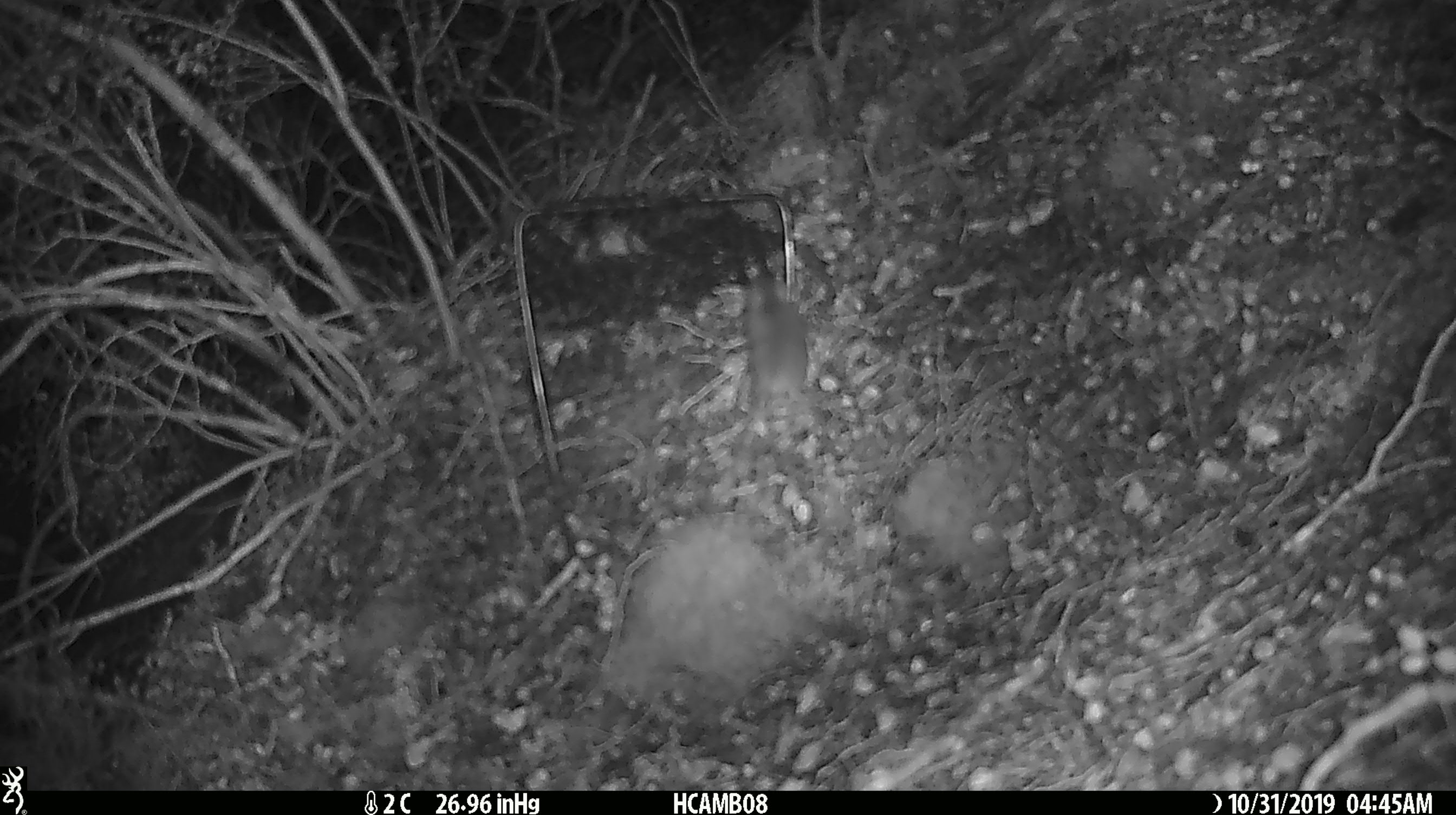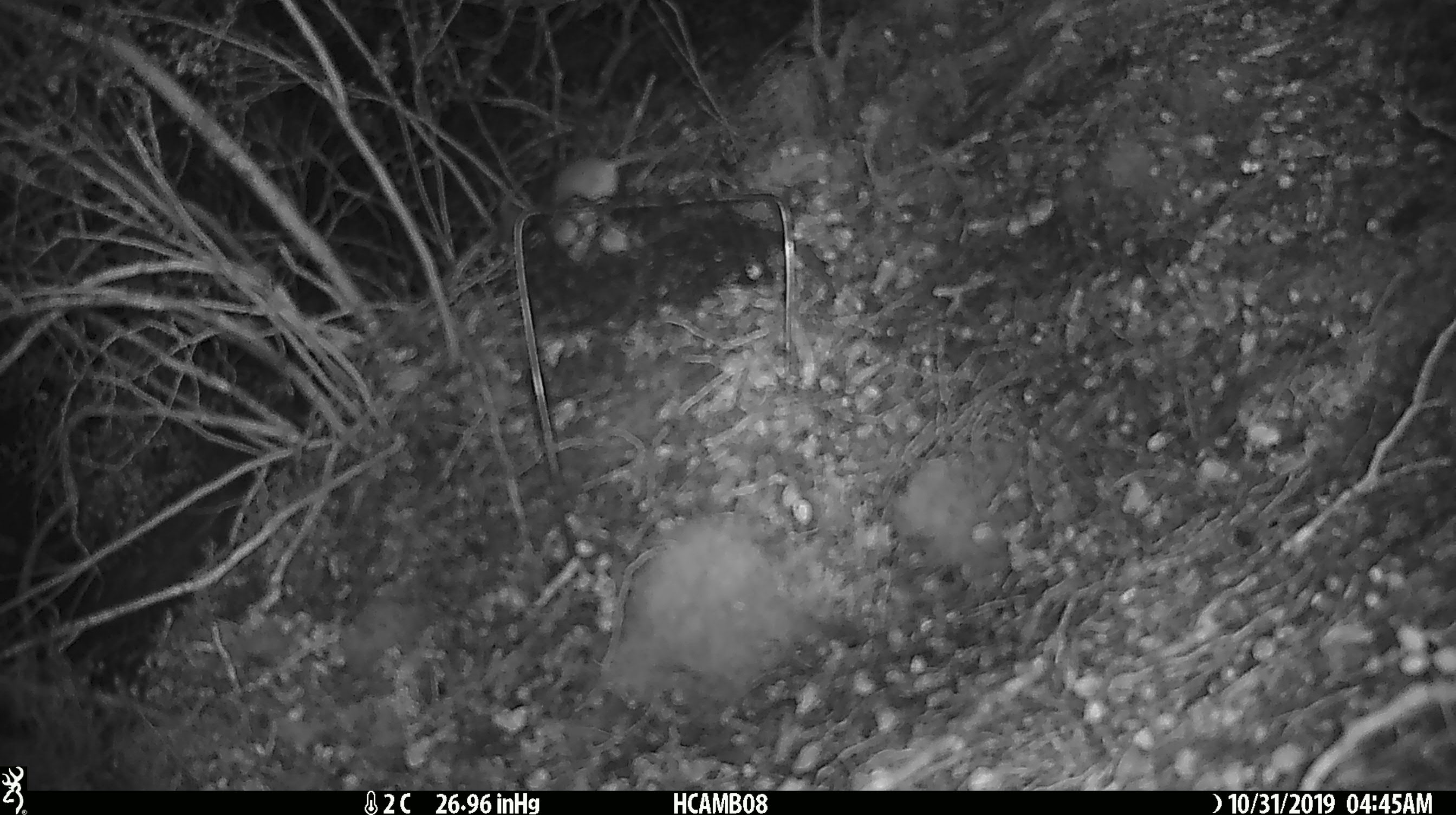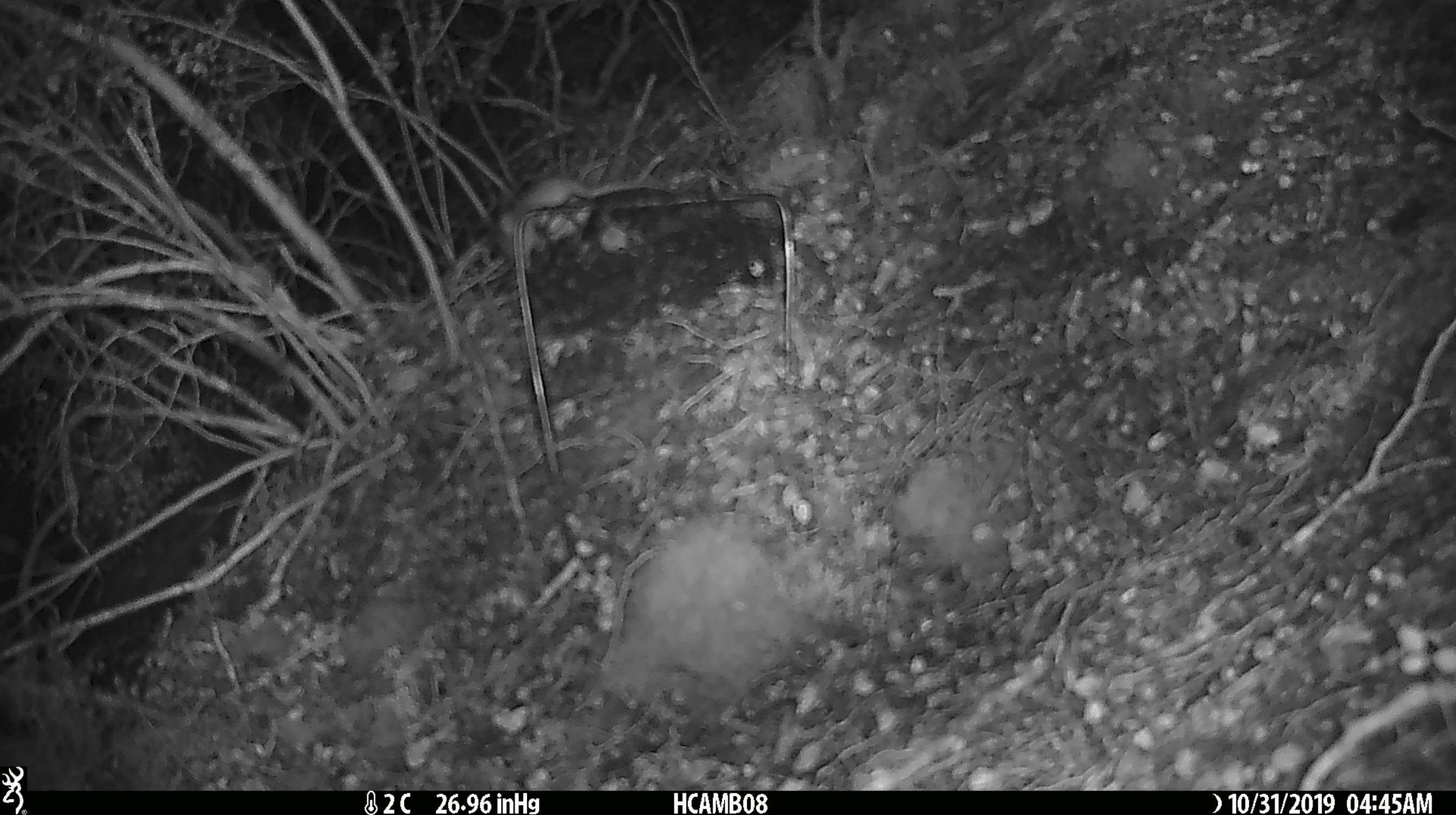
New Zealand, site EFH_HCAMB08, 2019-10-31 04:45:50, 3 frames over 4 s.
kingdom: Animalia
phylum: Chordata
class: Mammalia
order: Rodentia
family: Muridae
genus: Mus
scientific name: Mus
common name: mouse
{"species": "mouse (Mus)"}